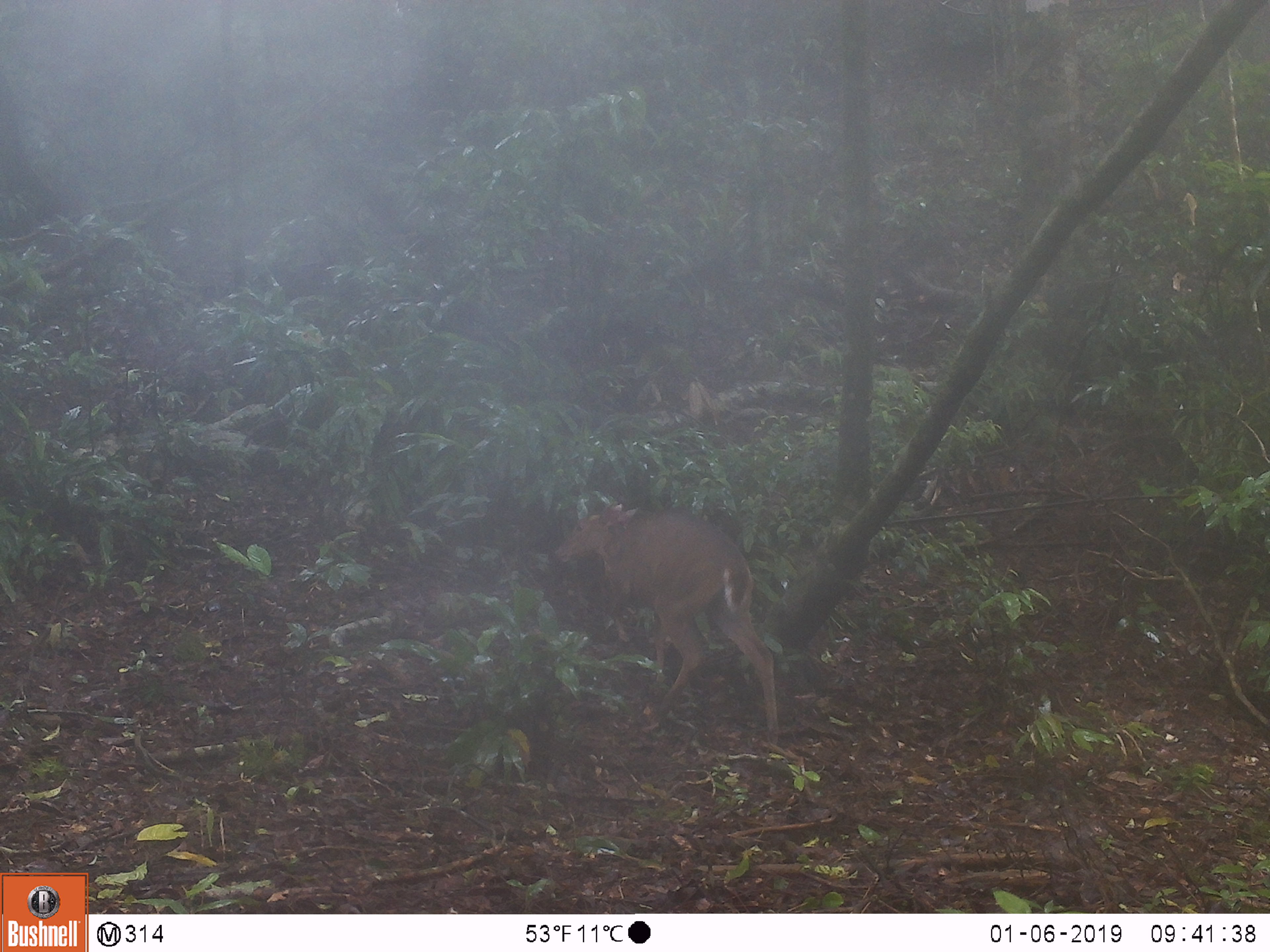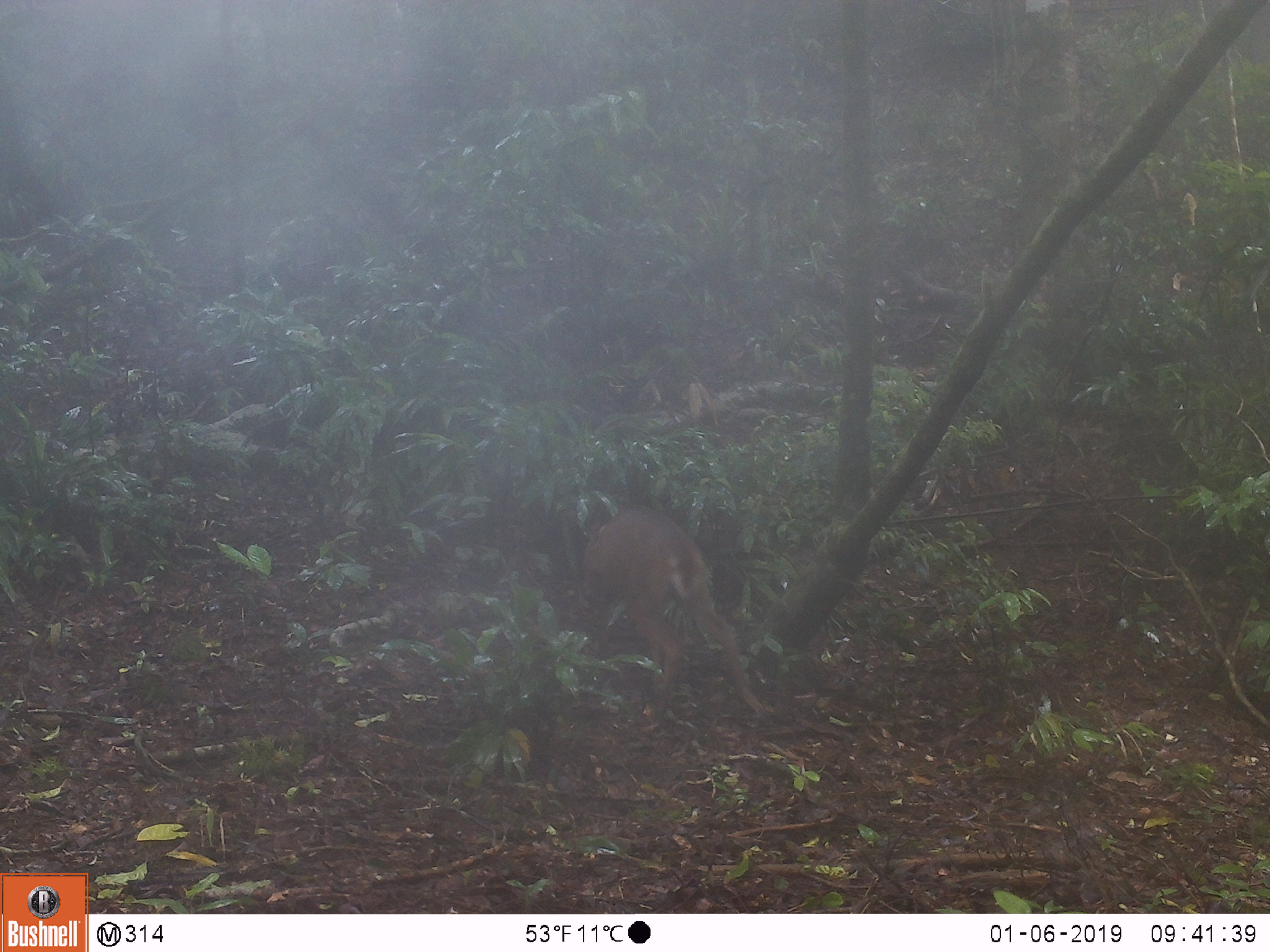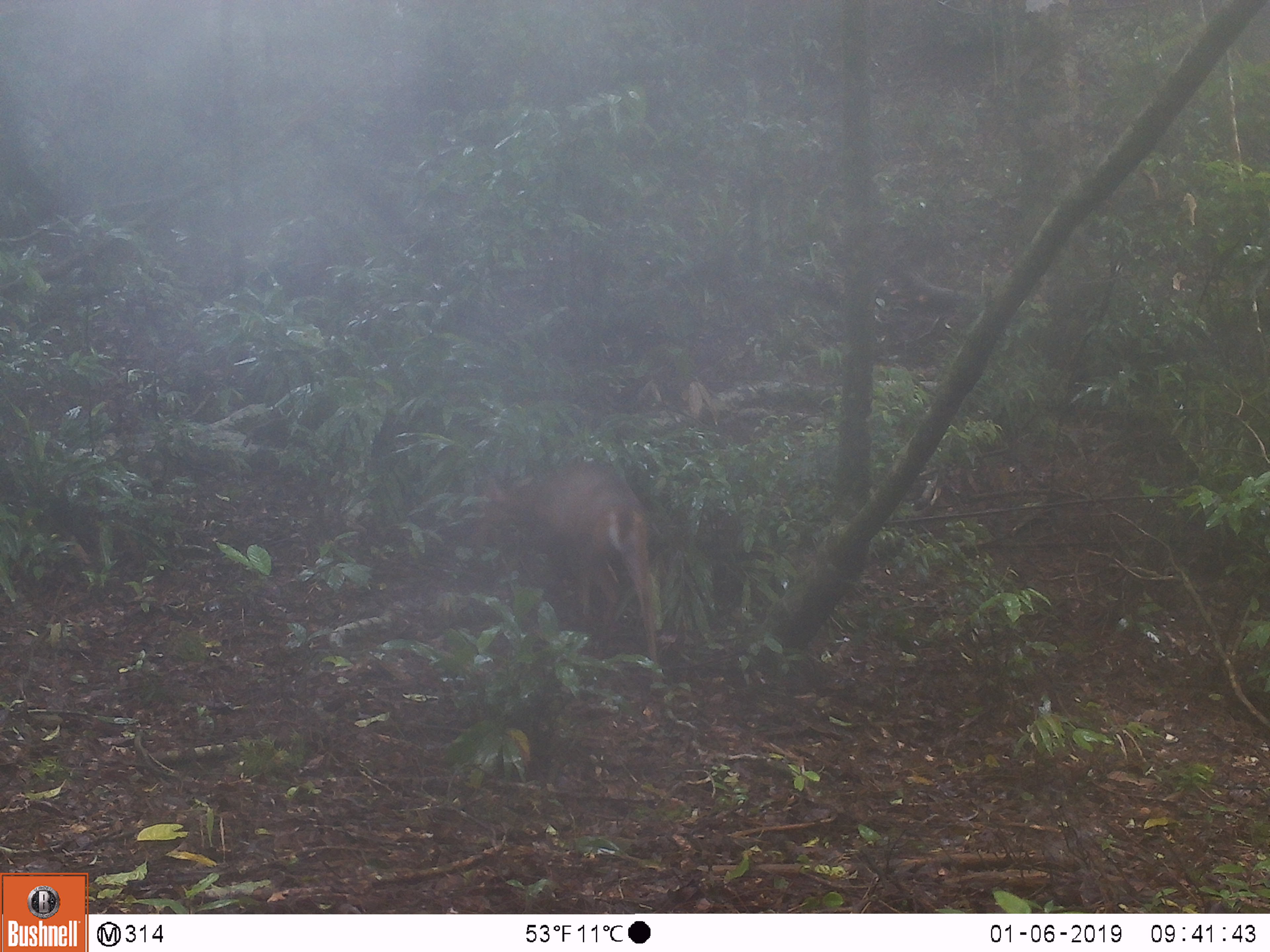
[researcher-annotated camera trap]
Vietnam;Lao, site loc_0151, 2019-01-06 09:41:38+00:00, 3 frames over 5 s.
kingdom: Animalia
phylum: Chordata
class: Mammalia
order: Artiodactyla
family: Cervidae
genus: Muntiacus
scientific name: Muntiacus vuquangensis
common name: large-antlered muntjac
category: large antlered muntjac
Large antlered muntjac (large-antlered muntjac) (Muntiacus vuquangensis). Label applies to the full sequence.